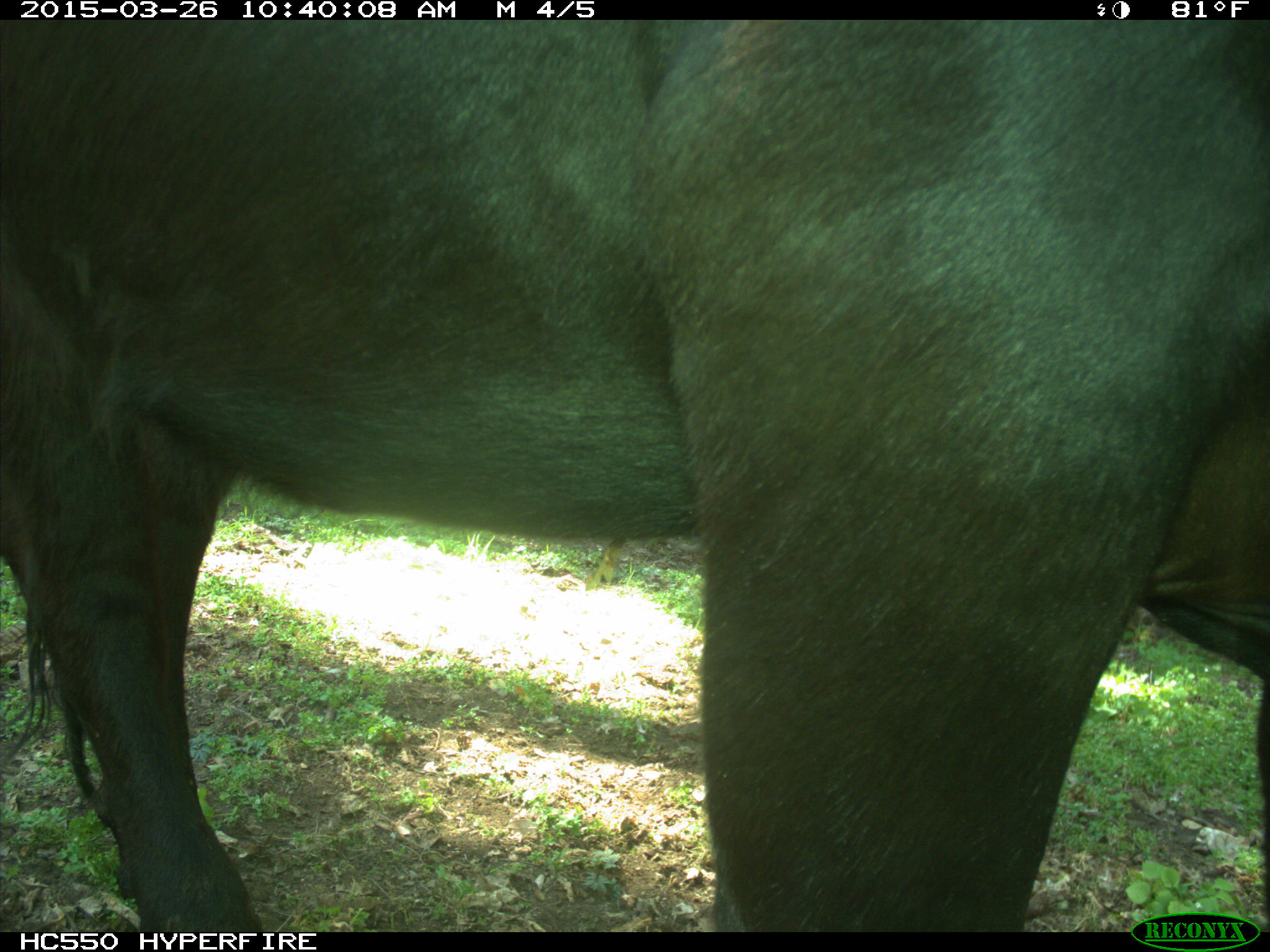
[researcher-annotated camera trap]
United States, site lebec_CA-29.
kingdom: Animalia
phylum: Chordata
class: Mammalia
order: Artiodactyla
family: Bovidae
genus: Bos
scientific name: Bos taurus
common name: domestic cow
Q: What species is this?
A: Bos taurus (domestic cow).